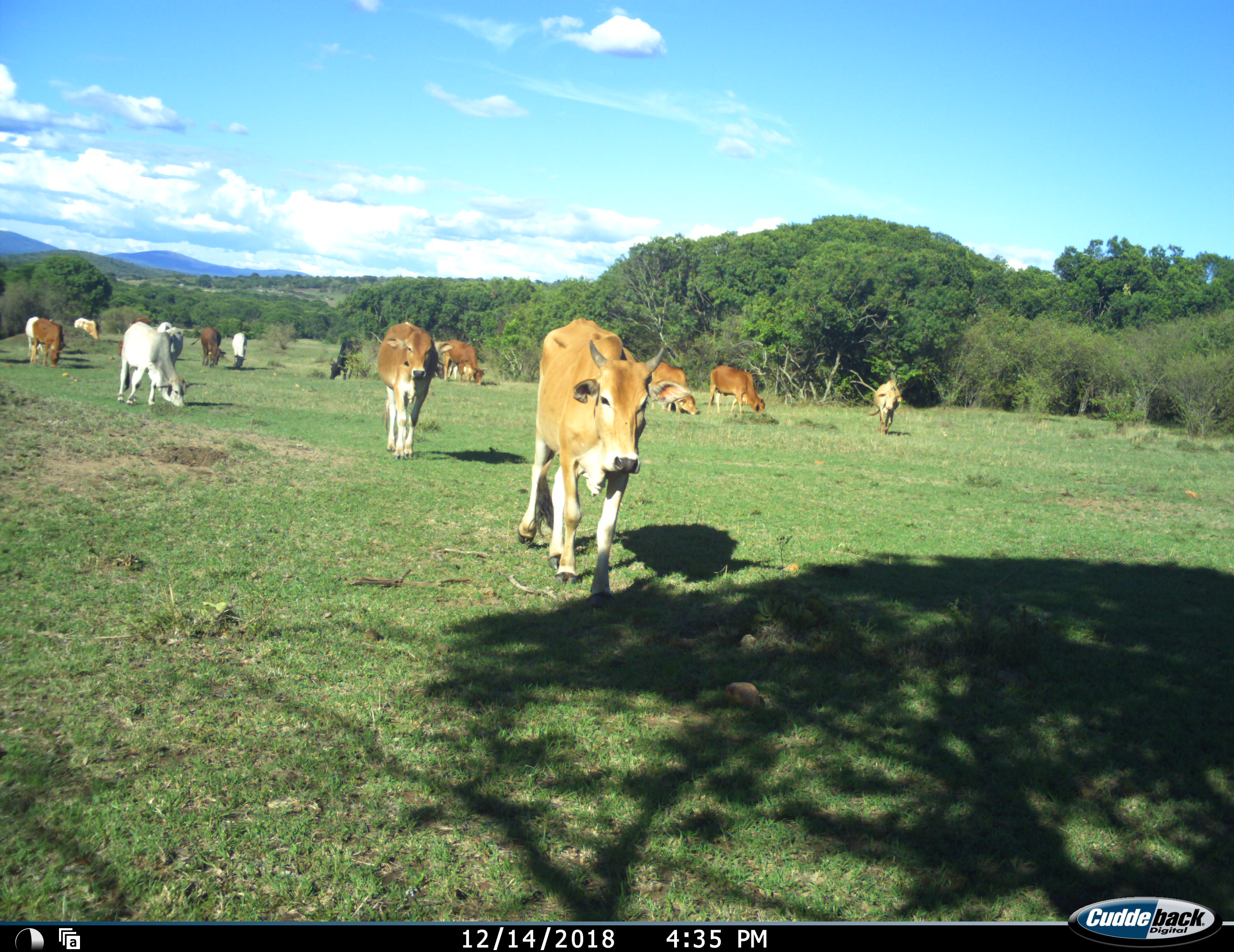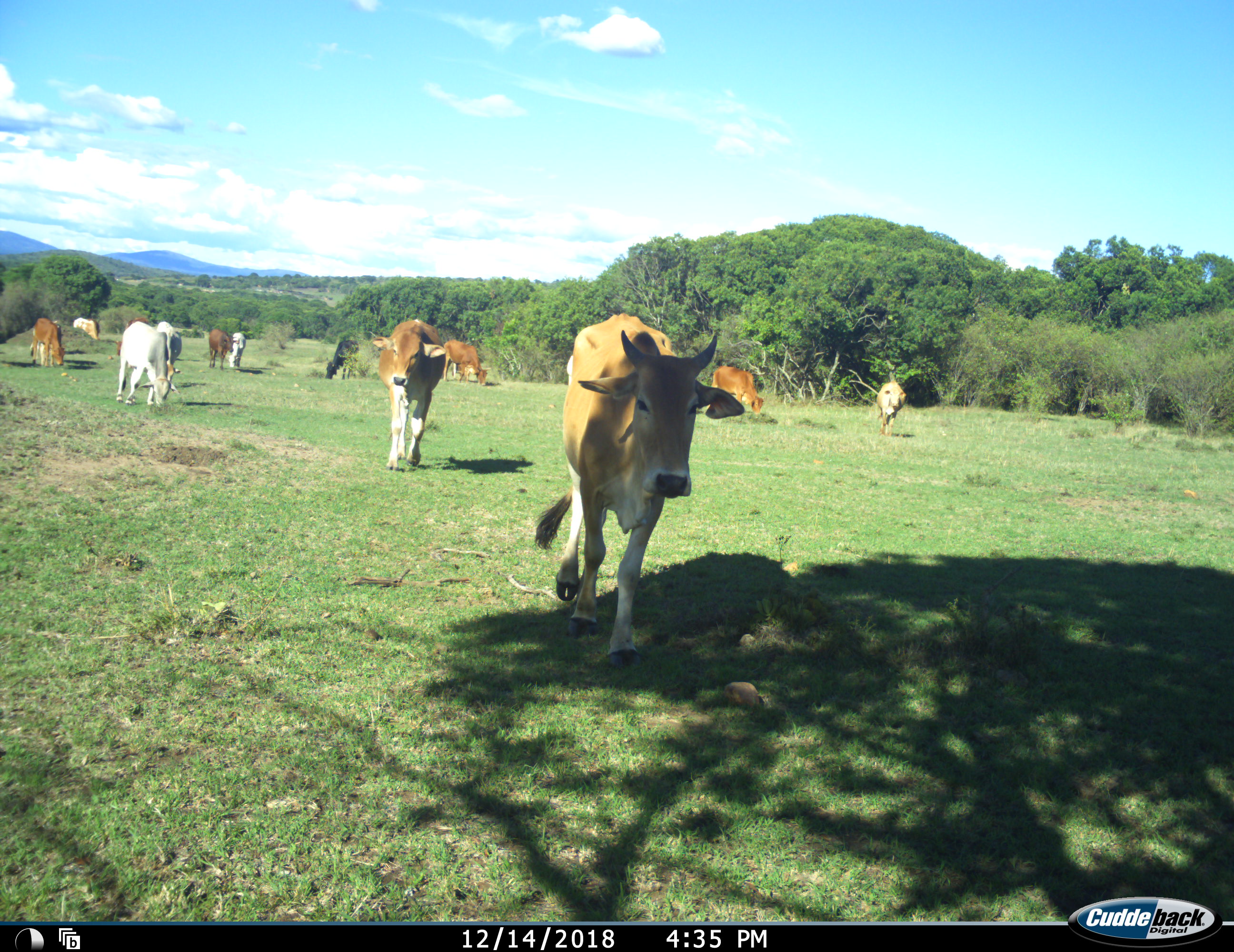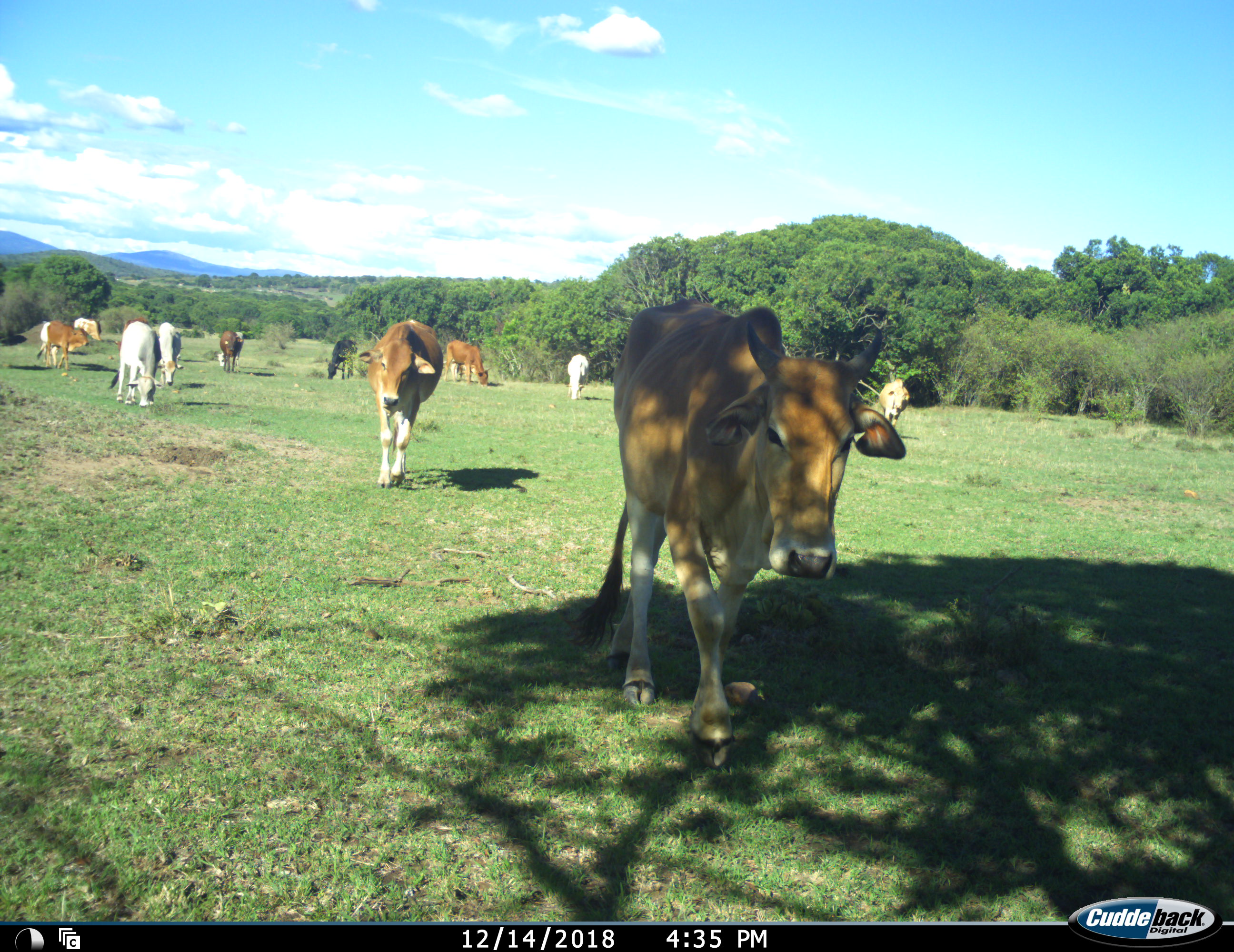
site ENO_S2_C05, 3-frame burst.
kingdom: Animalia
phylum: Chordata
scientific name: Vertebrata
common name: domestic animal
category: domesticanimal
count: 11-50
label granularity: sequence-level